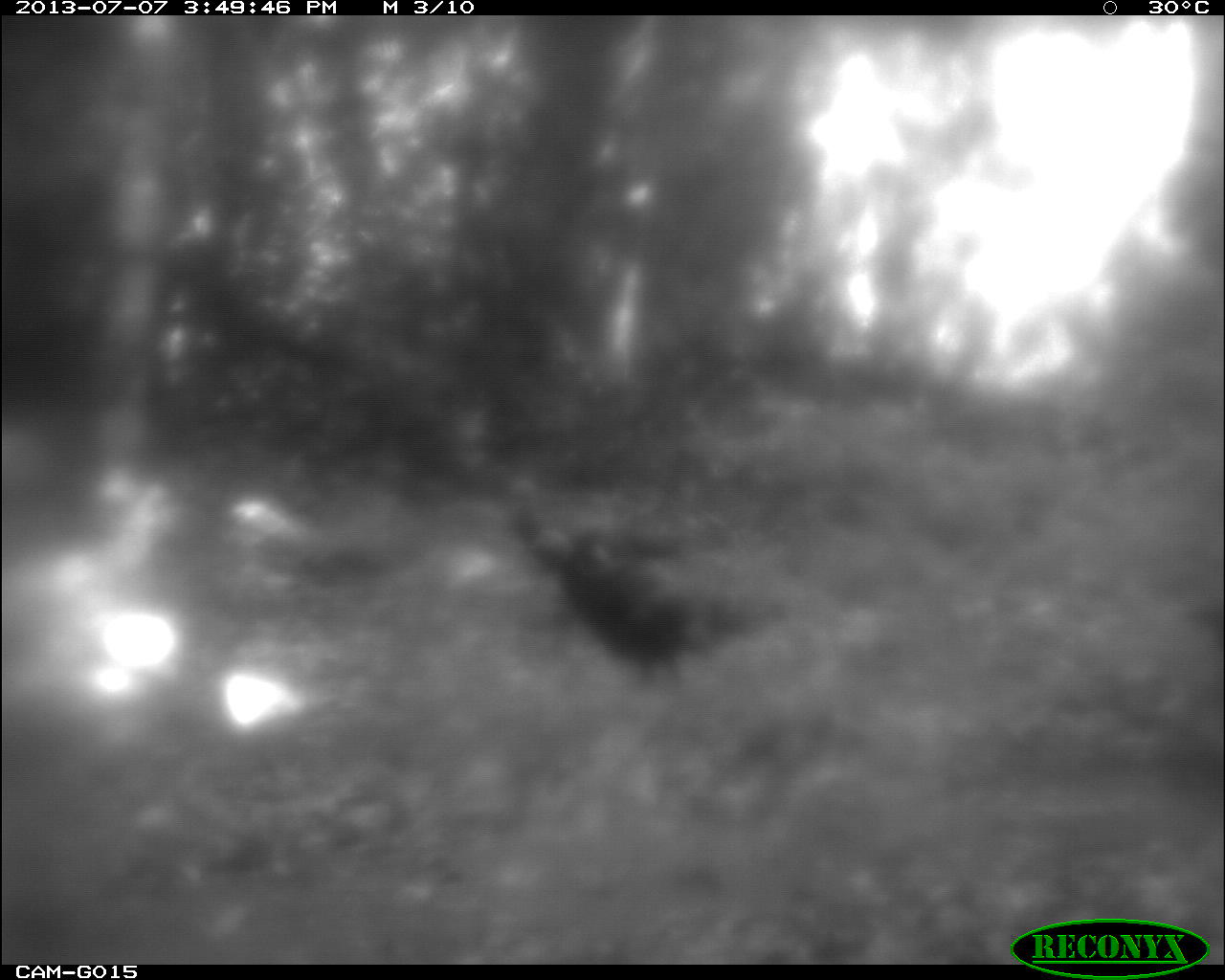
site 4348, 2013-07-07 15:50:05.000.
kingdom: Animalia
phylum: Chordata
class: Aves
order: Galliformes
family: Phasianidae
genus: Meleagris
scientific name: Meleagris ocellata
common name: ocellated turkey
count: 6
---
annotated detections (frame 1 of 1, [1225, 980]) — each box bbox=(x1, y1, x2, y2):
meleagris ocellata: bbox=(501, 473, 797, 695)